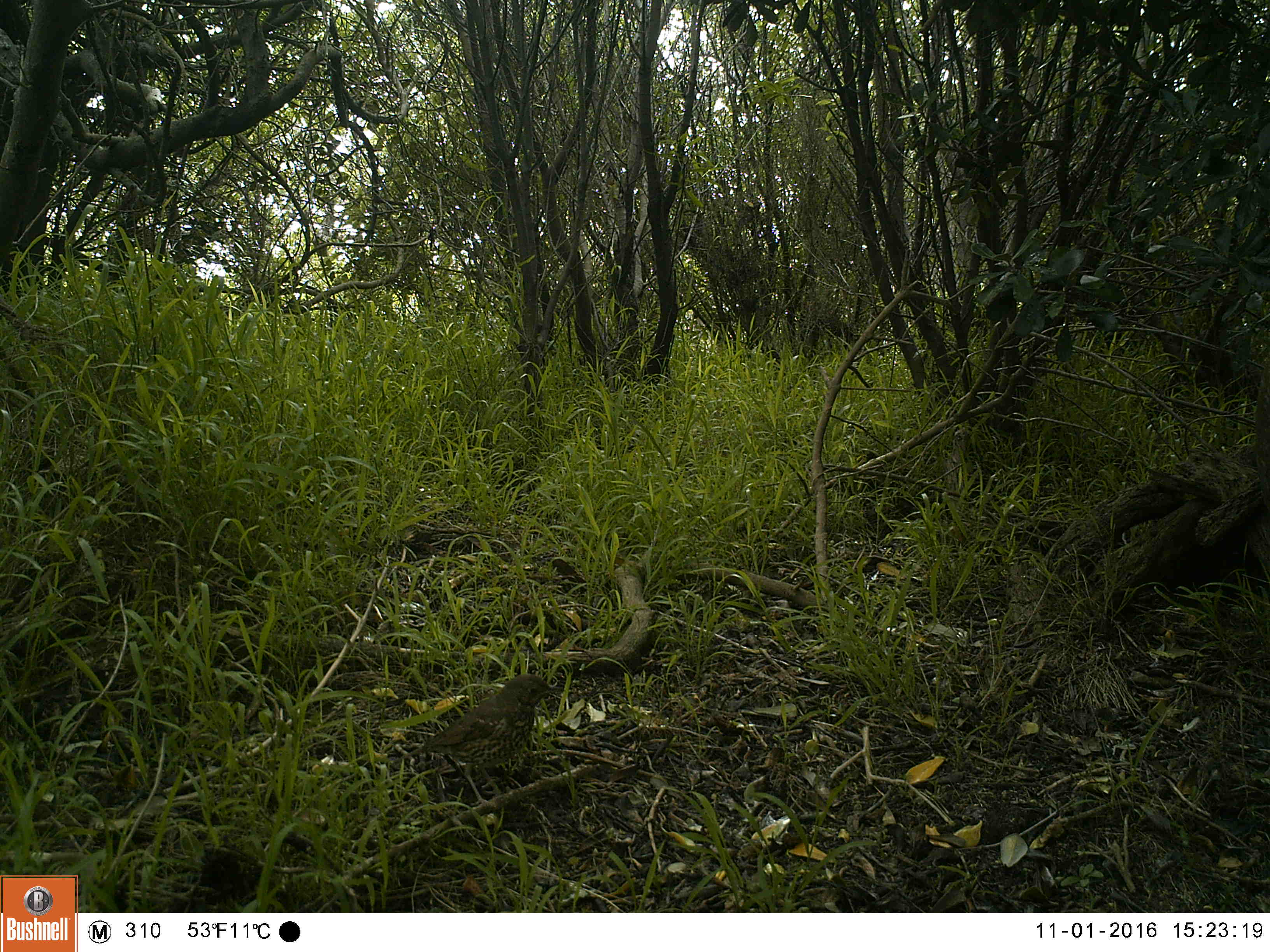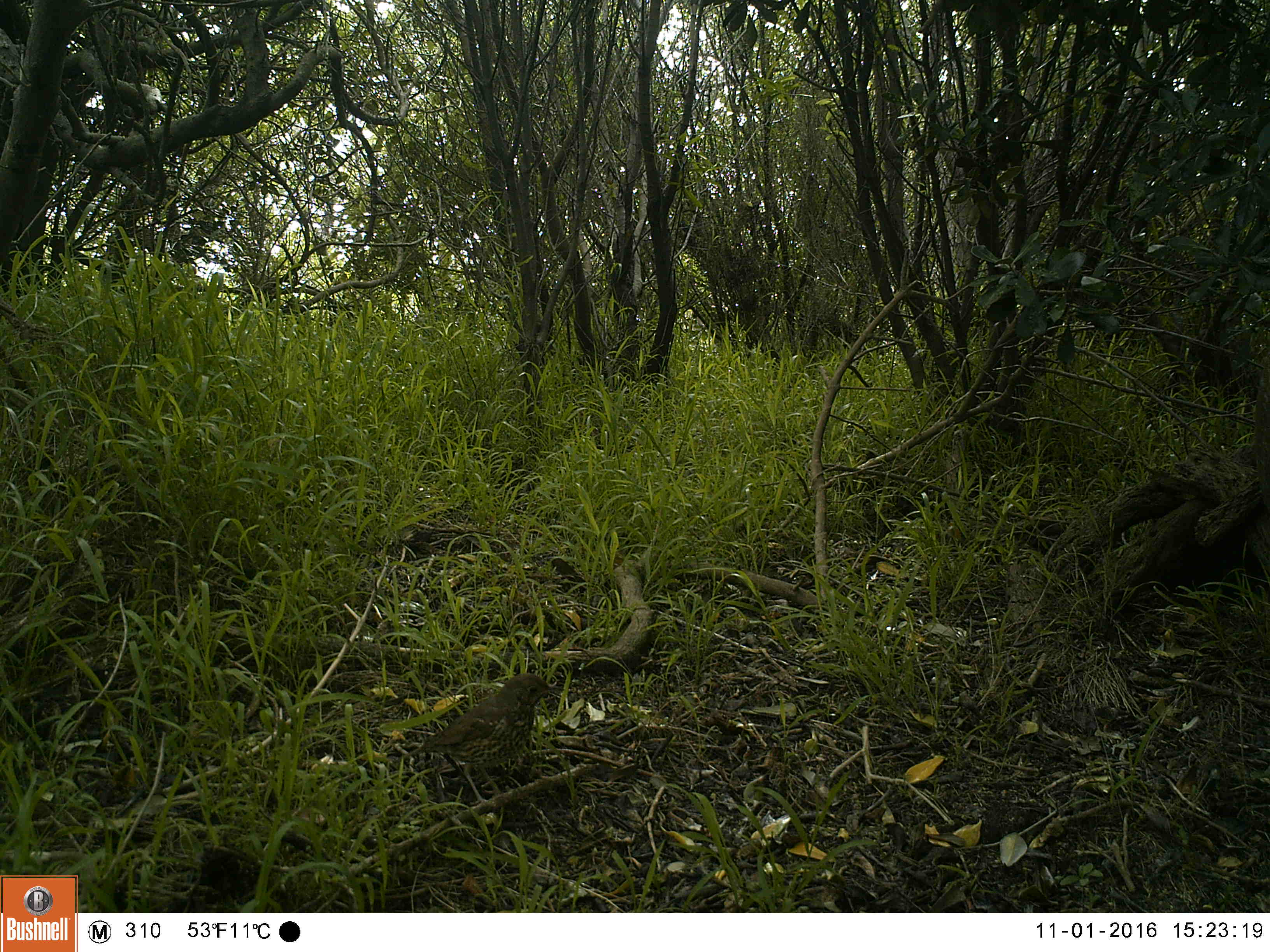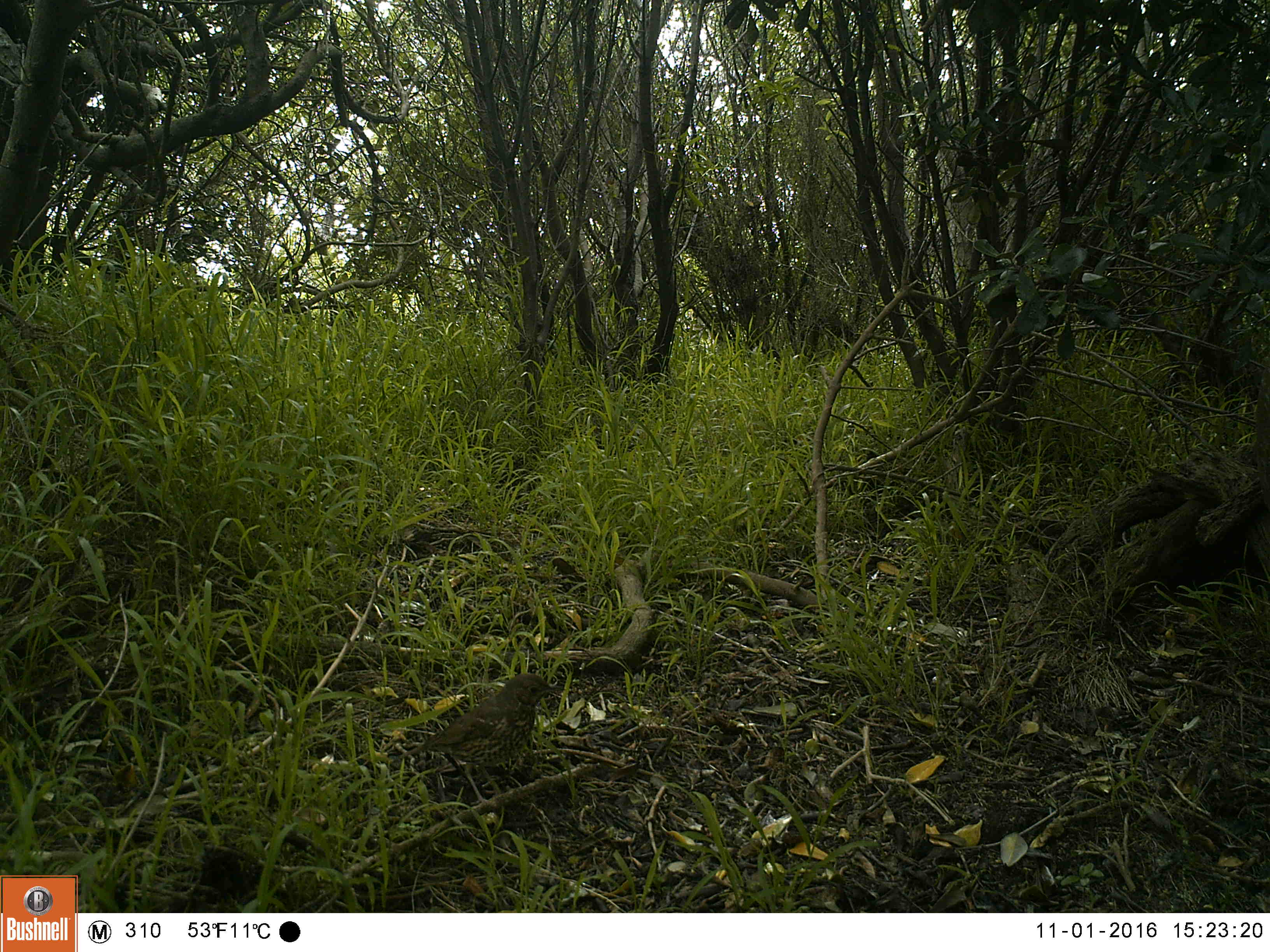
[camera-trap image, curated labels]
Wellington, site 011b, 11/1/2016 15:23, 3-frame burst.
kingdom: Animalia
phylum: Chordata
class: Aves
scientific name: Aves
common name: bird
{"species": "bird (Aves)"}